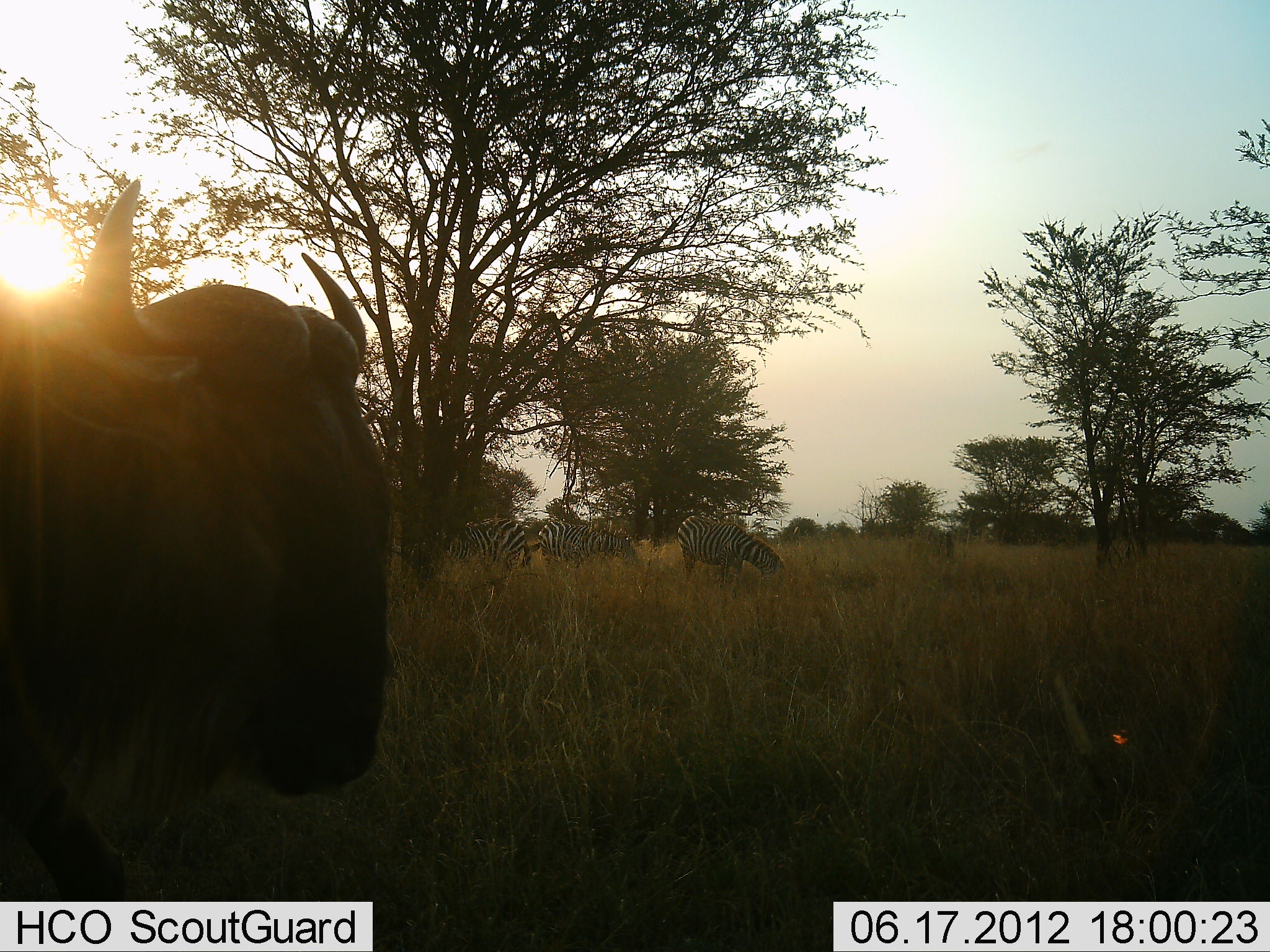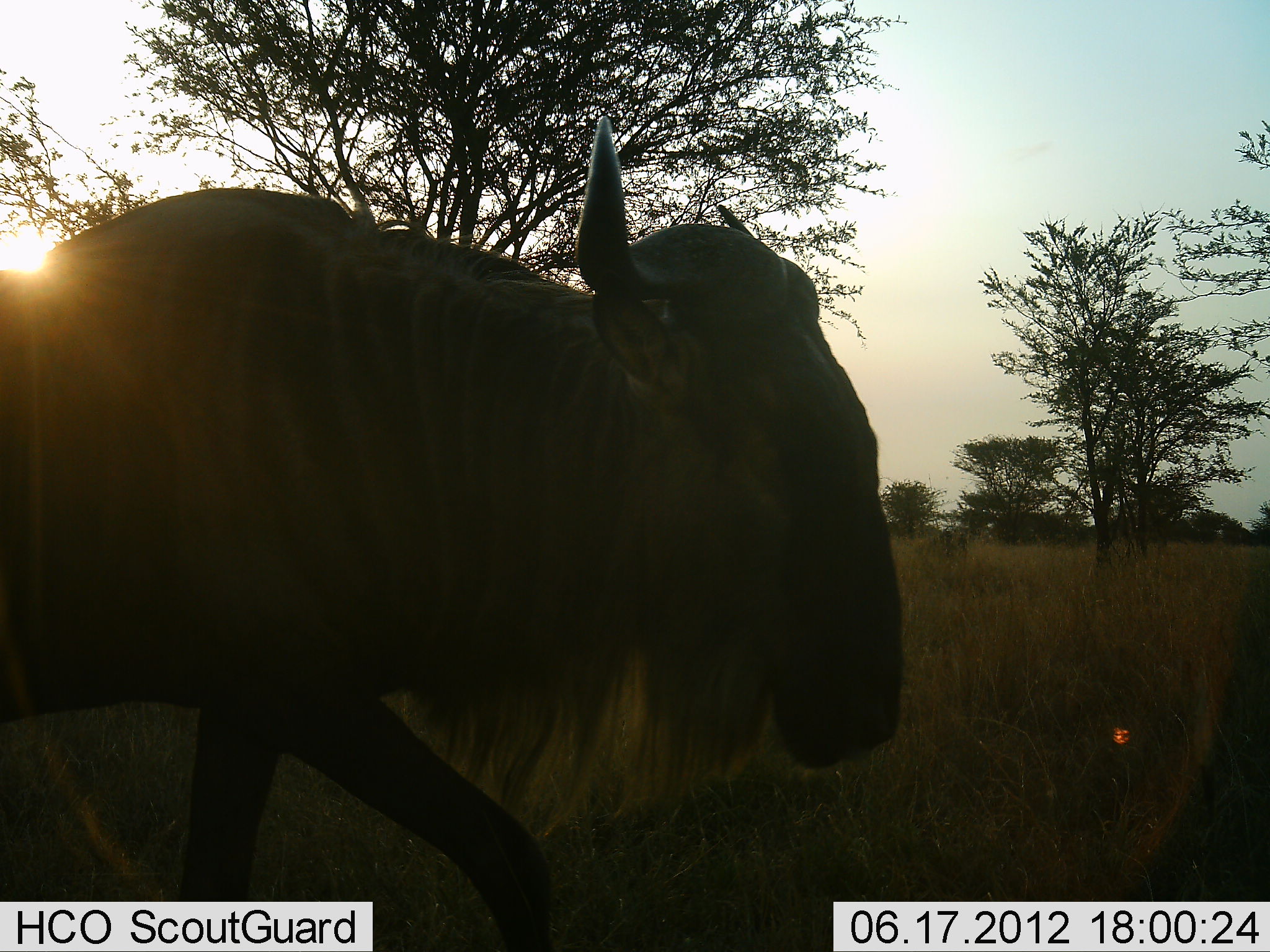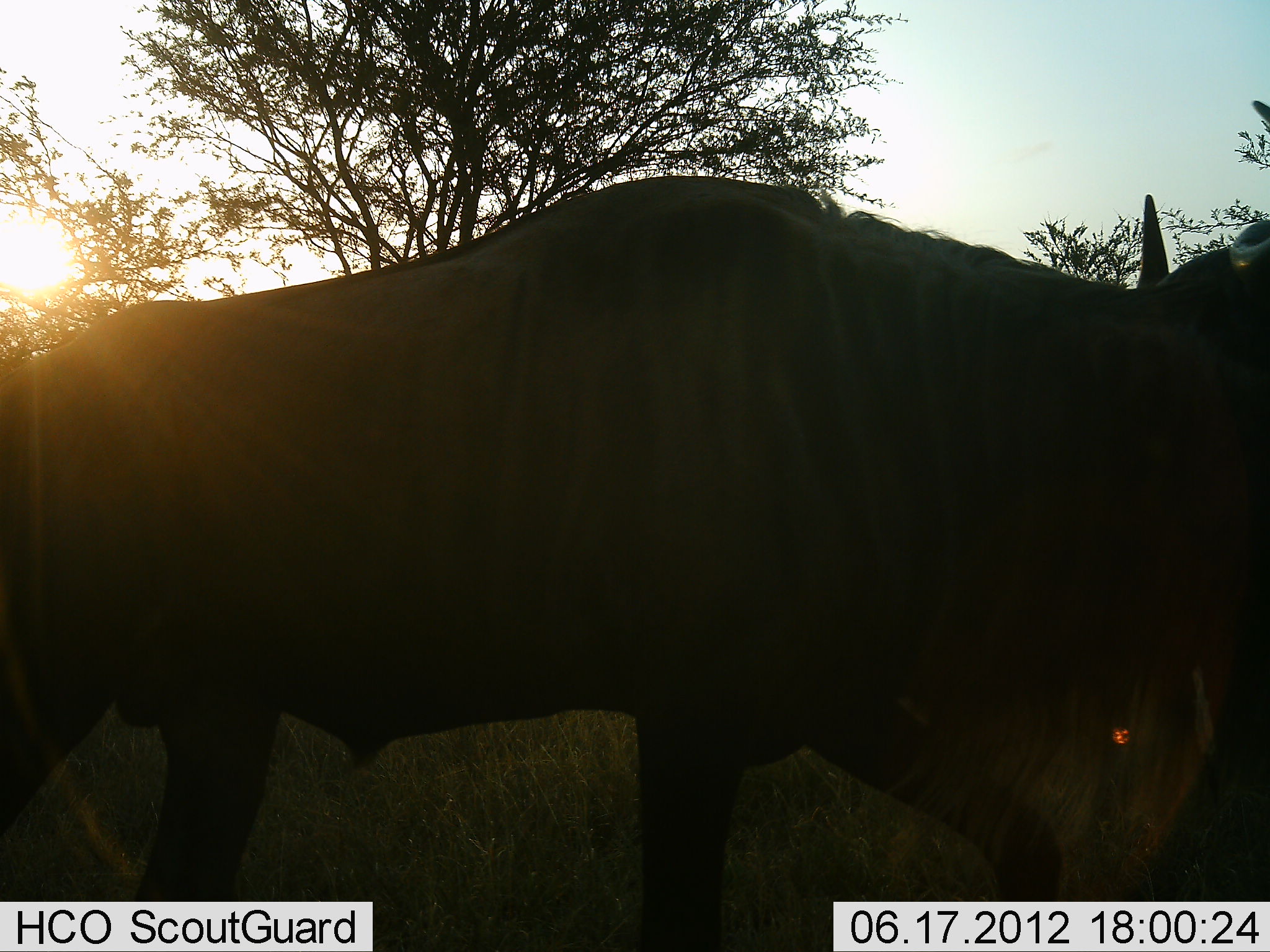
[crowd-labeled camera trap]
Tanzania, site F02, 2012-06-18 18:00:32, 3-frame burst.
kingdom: Animalia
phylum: Chordata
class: Mammalia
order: Artiodactyla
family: Bovidae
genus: Connochaetes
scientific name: Connochaetes taurinus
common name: blue wildebeest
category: wildebeest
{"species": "wildebeest (blue wildebeest) (Connochaetes taurinus)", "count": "1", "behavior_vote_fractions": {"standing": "60%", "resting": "0%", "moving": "40%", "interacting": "0%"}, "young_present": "0%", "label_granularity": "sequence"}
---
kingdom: Animalia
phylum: Chordata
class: Mammalia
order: Perissodactyla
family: Equidae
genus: Equus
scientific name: Equus quagga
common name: plains zebra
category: zebra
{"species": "zebra (plains zebra) (Equus quagga)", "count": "3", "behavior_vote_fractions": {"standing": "50%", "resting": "0%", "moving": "0%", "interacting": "0%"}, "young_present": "0%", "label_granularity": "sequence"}